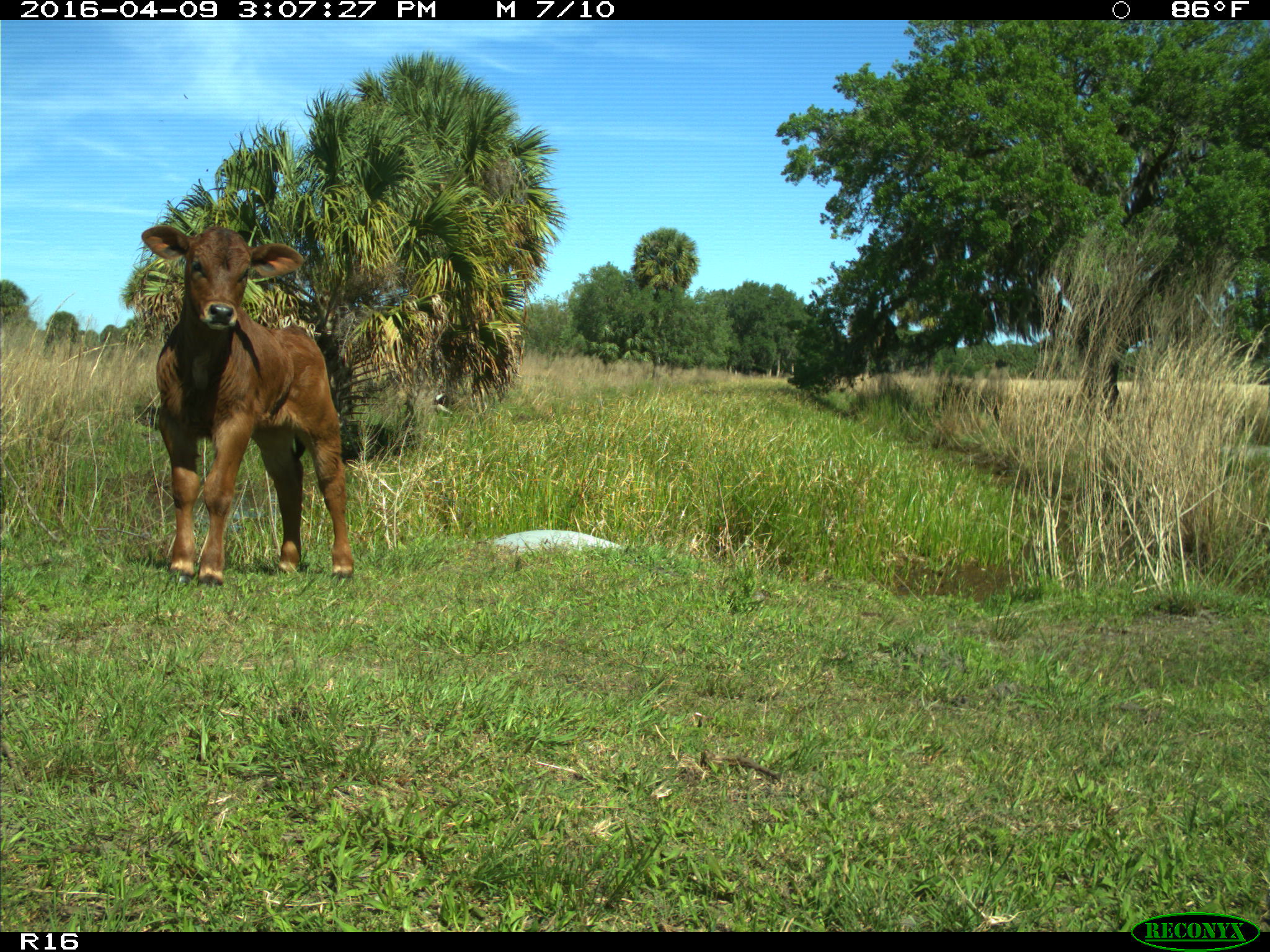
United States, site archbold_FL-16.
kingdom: Animalia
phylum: Chordata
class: Mammalia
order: Artiodactyla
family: Bovidae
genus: Bos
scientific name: Bos taurus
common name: domestic cow